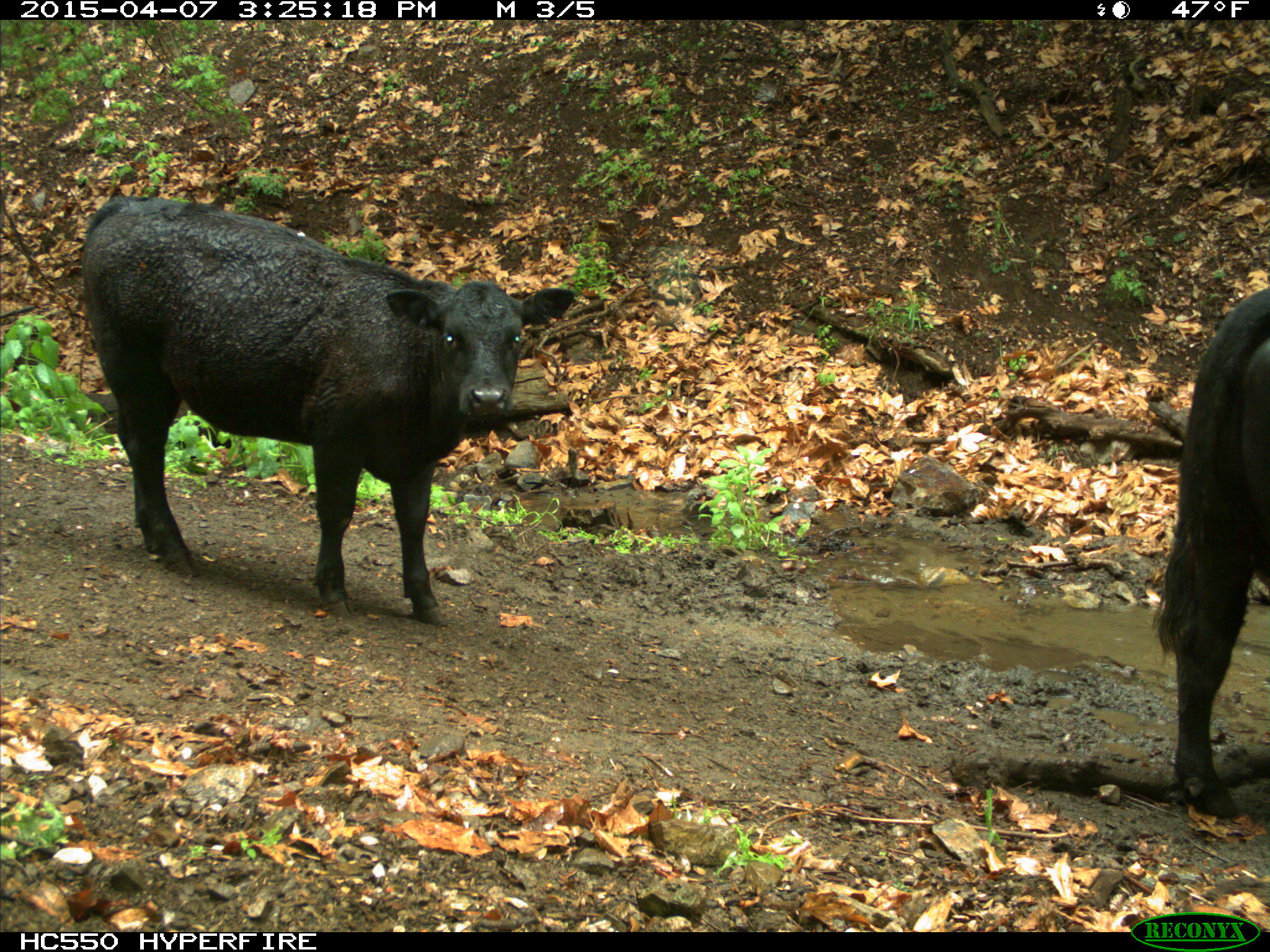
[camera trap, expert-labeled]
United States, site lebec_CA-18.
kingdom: Animalia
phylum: Chordata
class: Mammalia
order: Artiodactyla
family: Bovidae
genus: Bos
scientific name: Bos taurus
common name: domestic cow